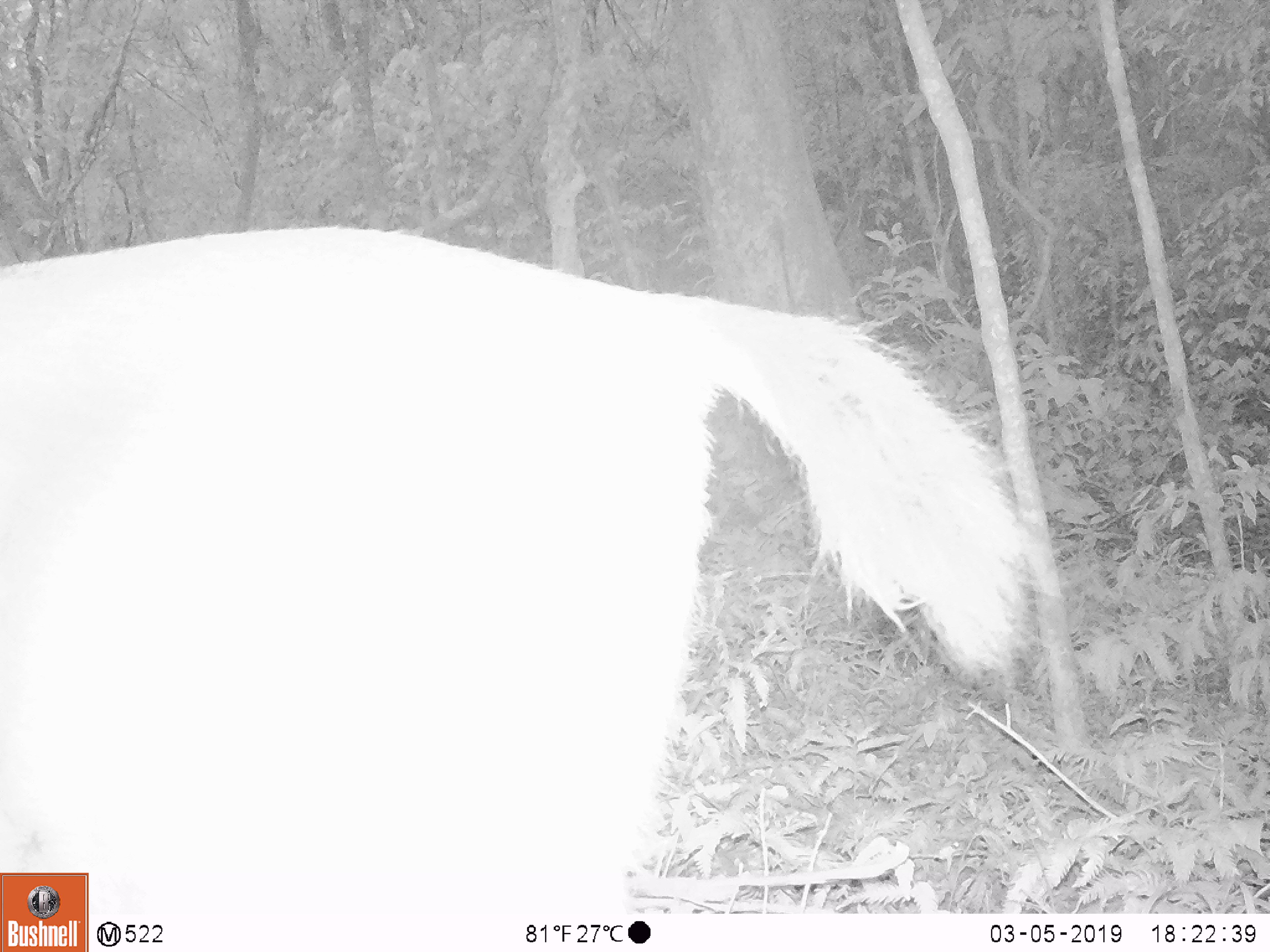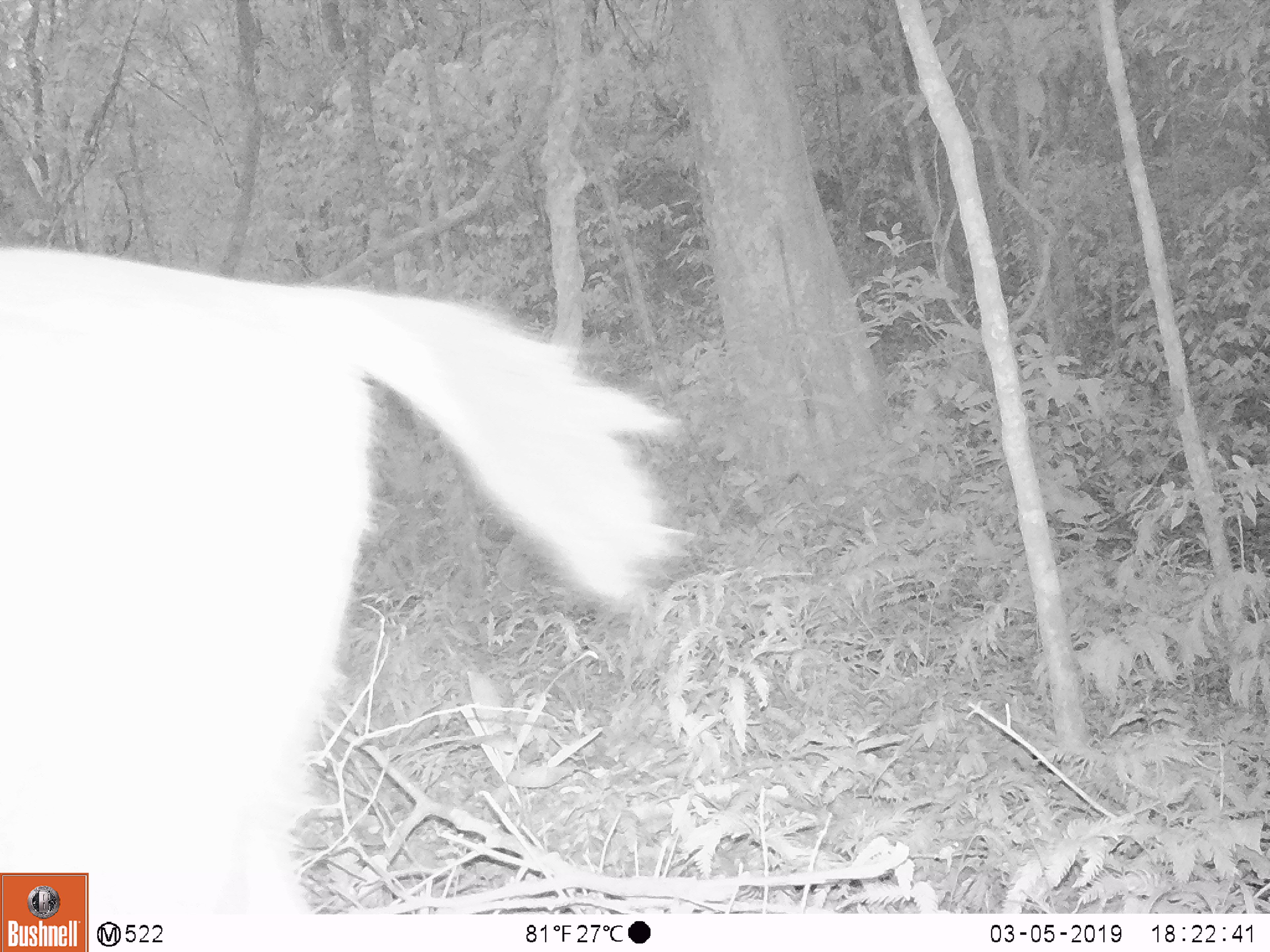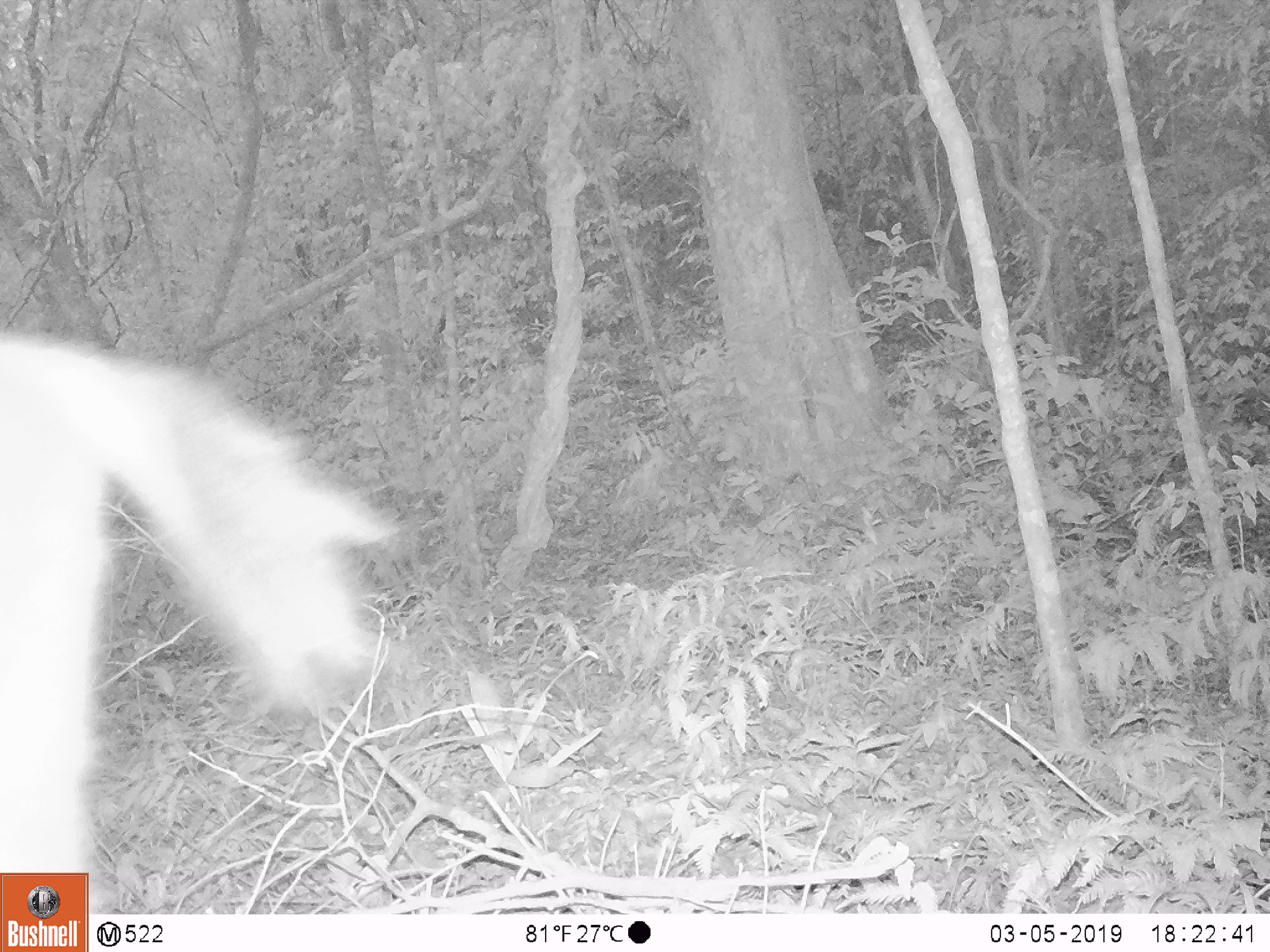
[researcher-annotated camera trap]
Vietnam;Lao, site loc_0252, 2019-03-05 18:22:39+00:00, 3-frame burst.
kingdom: Animalia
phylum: Chordata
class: Mammalia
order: Artiodactyla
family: Cervidae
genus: Rusa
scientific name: Rusa unicolor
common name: sambar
Sambar (Rusa unicolor). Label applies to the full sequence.